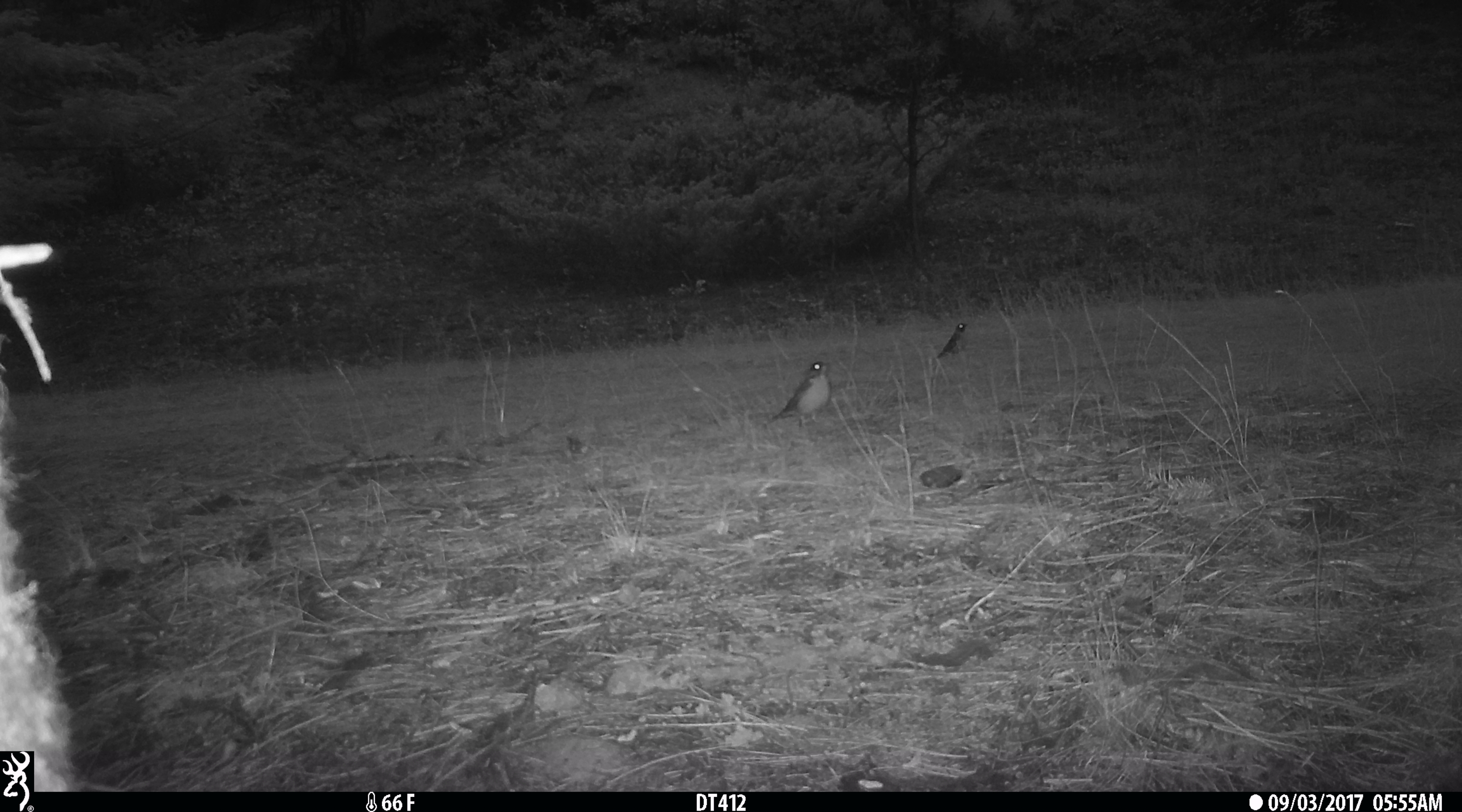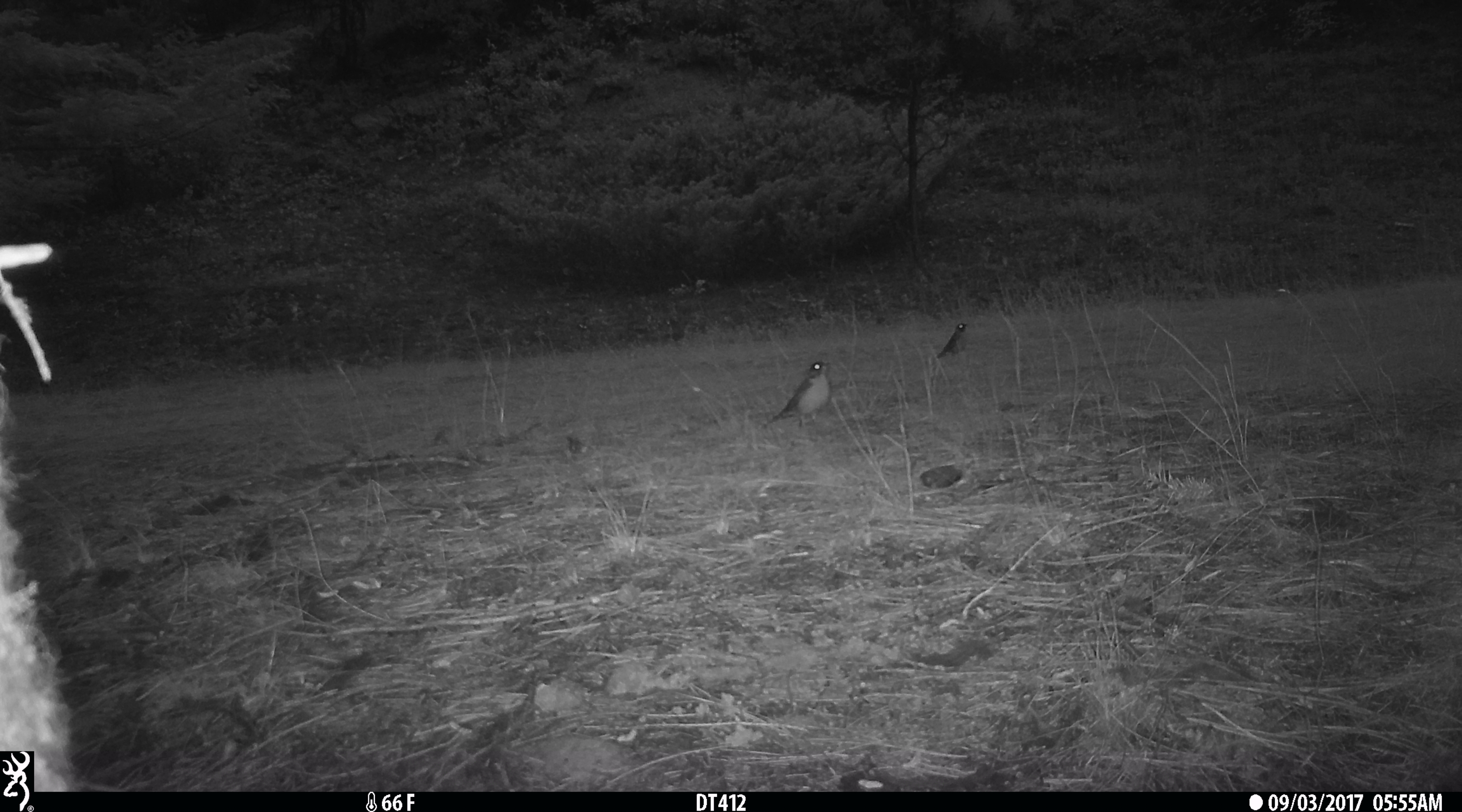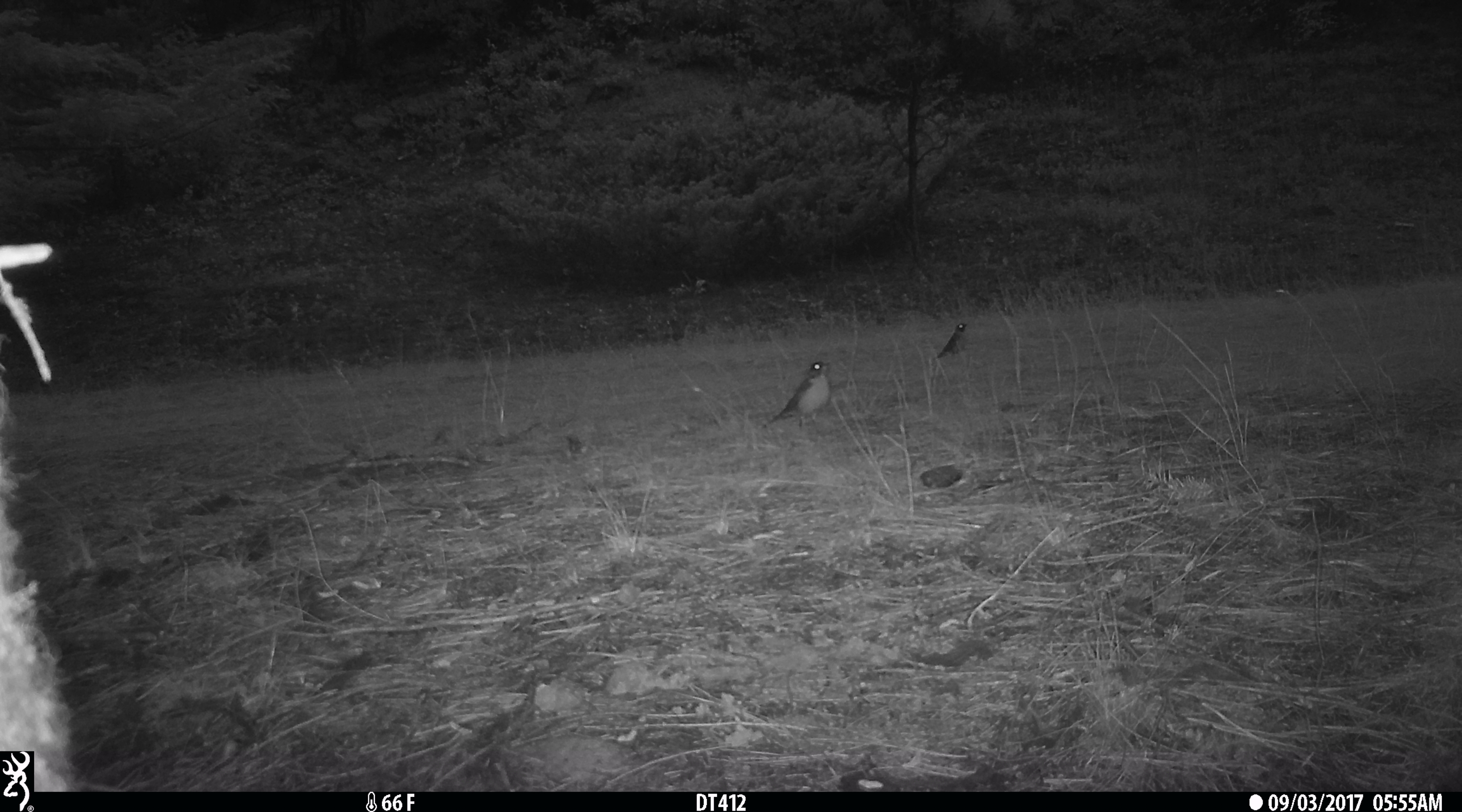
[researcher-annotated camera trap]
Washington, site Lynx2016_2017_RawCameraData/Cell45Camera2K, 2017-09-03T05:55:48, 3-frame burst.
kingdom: Animalia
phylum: Chordata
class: Aves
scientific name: Aves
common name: birds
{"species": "Aves (birds)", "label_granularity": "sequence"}